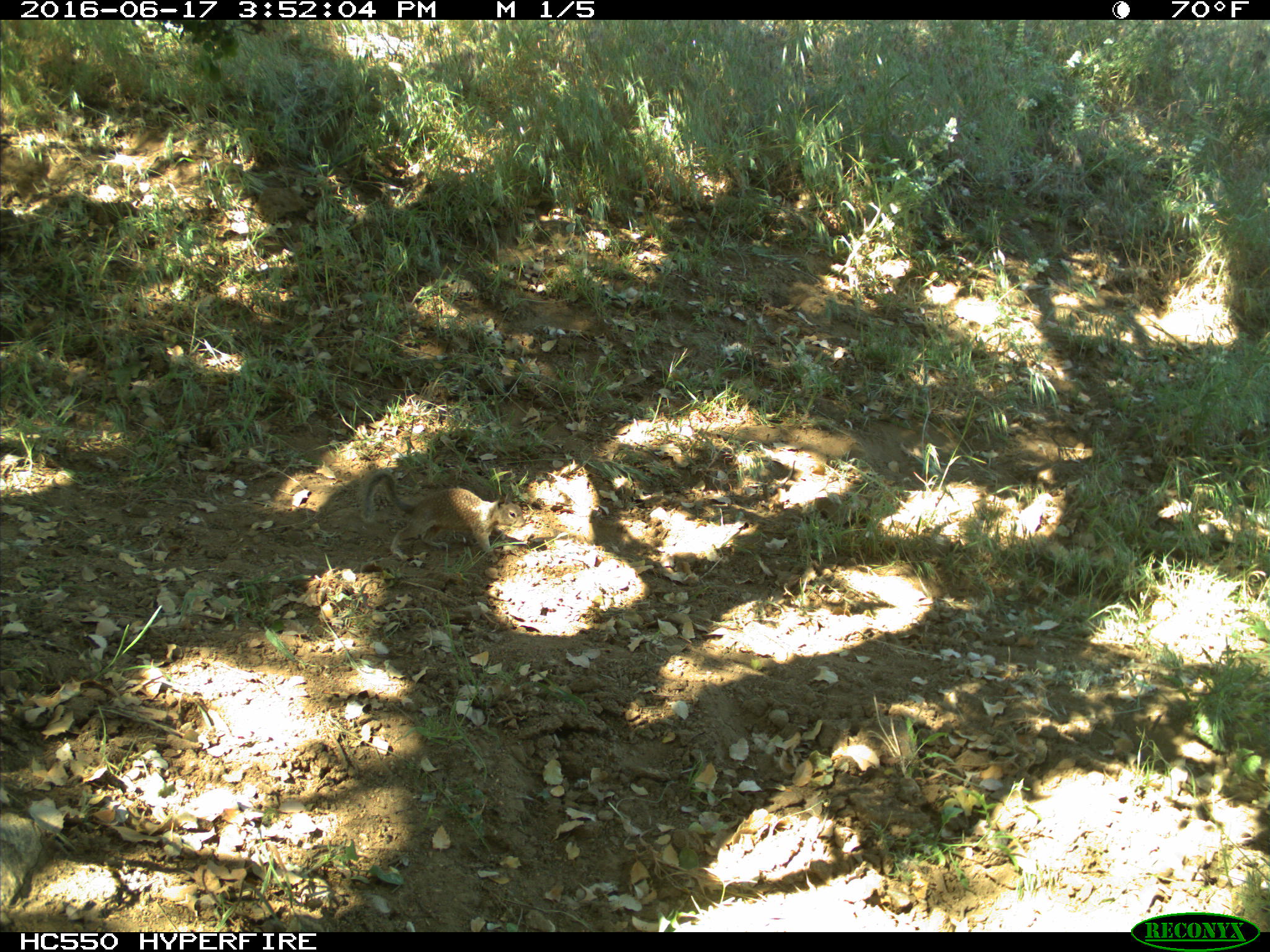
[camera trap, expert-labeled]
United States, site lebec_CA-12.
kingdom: Animalia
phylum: Chordata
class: Mammalia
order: Rodentia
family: Sciuridae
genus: Otospermophilus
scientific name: Otospermophilus beecheyi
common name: california ground squirrel